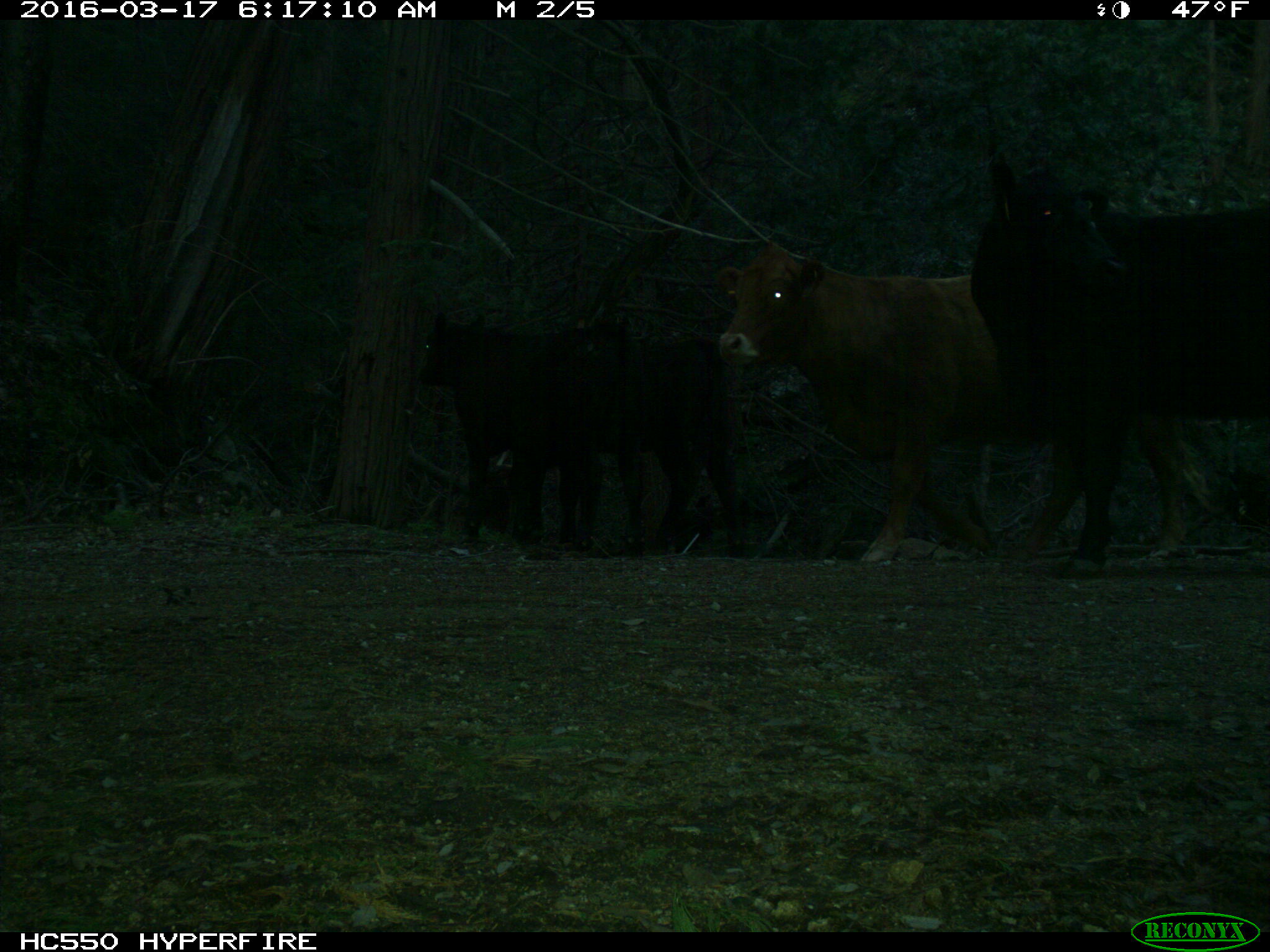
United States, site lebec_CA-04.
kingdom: Animalia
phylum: Chordata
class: Mammalia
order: Artiodactyla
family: Bovidae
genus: Bos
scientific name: Bos taurus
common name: domestic cow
Bos taurus (domestic cow).